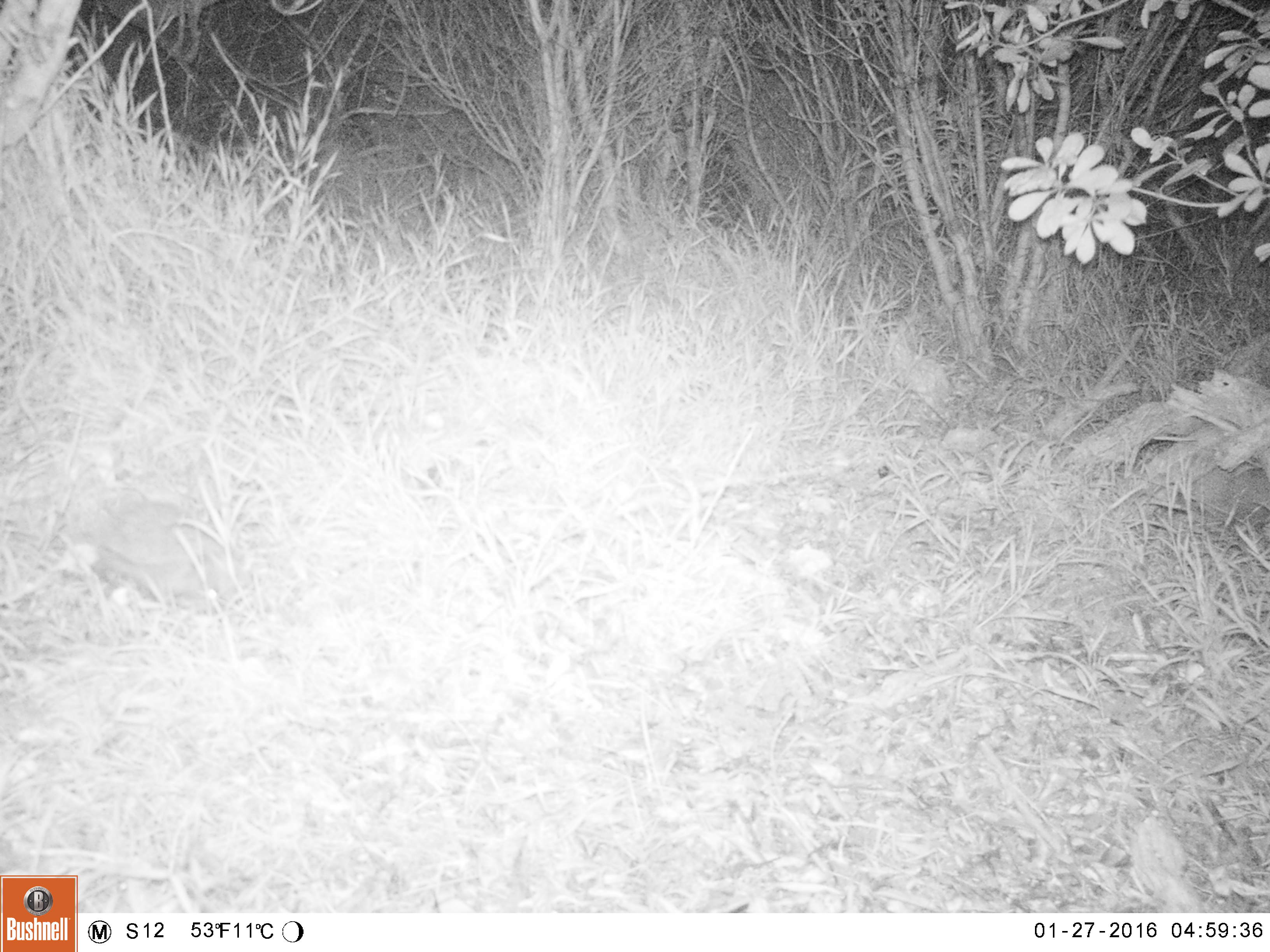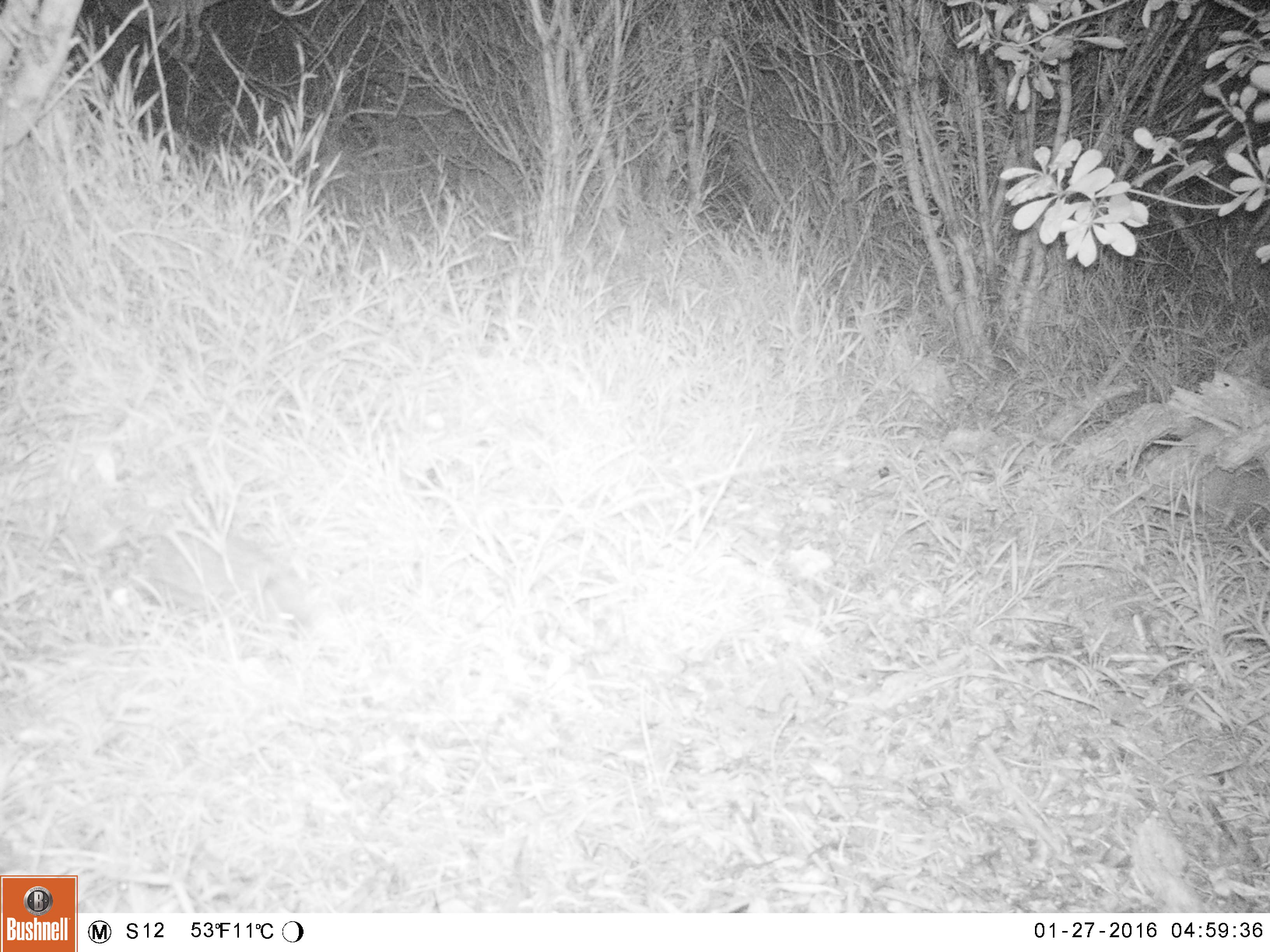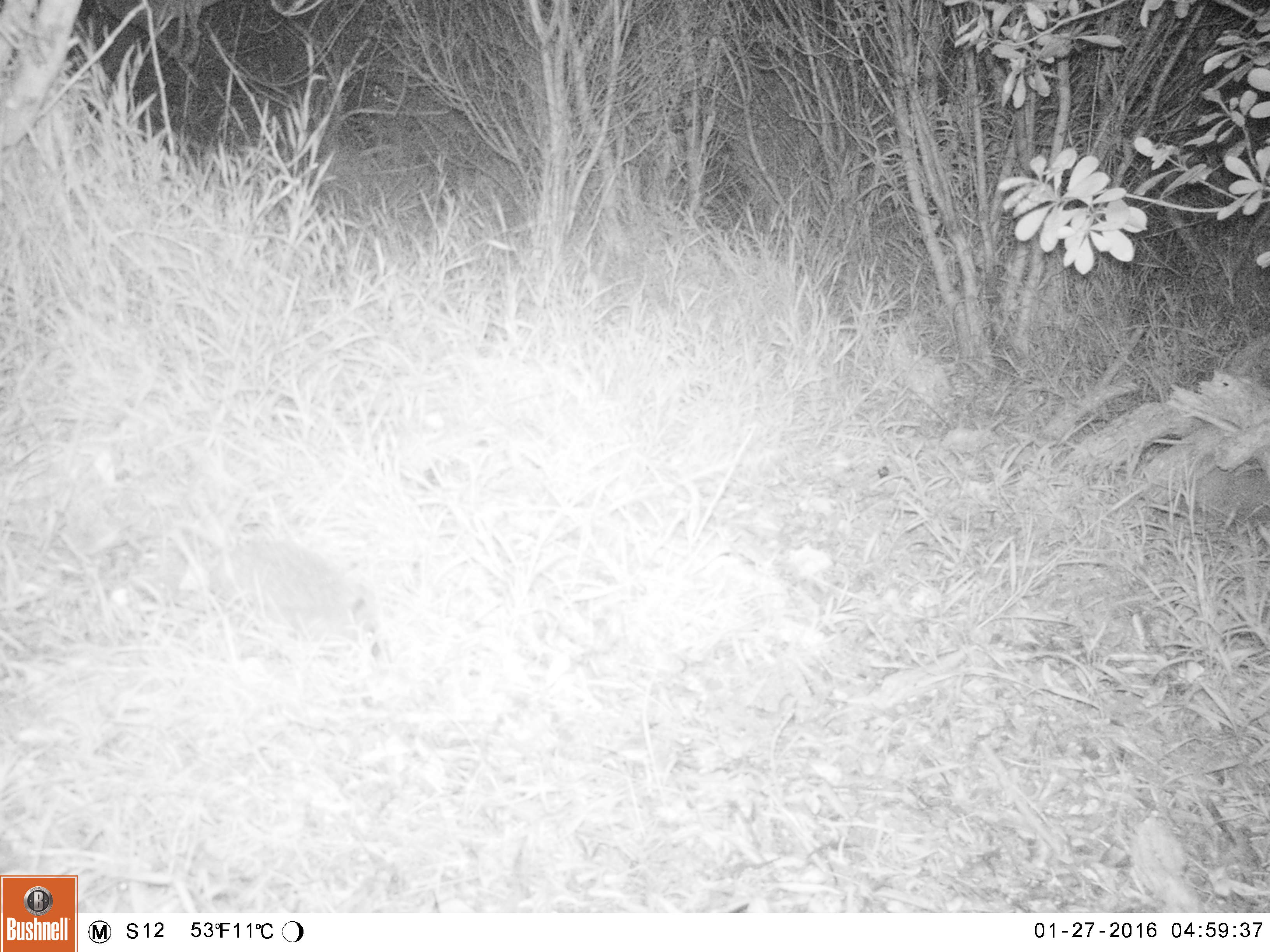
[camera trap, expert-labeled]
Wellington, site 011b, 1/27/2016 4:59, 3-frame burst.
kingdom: Animalia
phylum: Chordata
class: Mammalia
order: Eulipotyphla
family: Erinaceidae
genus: Erinaceus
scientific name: Erinaceus europaeus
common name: hedgehog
Hedgehog (Erinaceus europaeus).